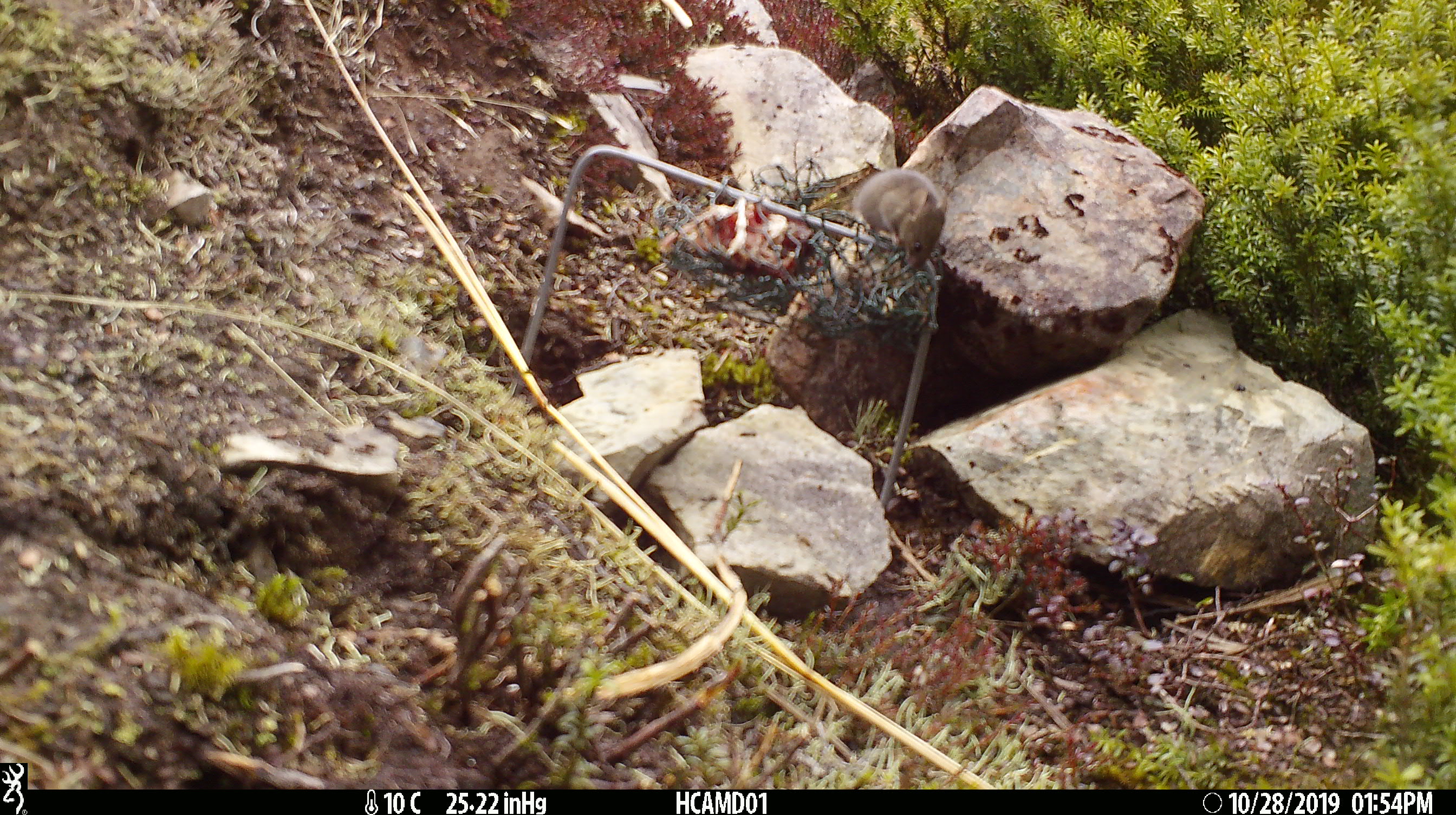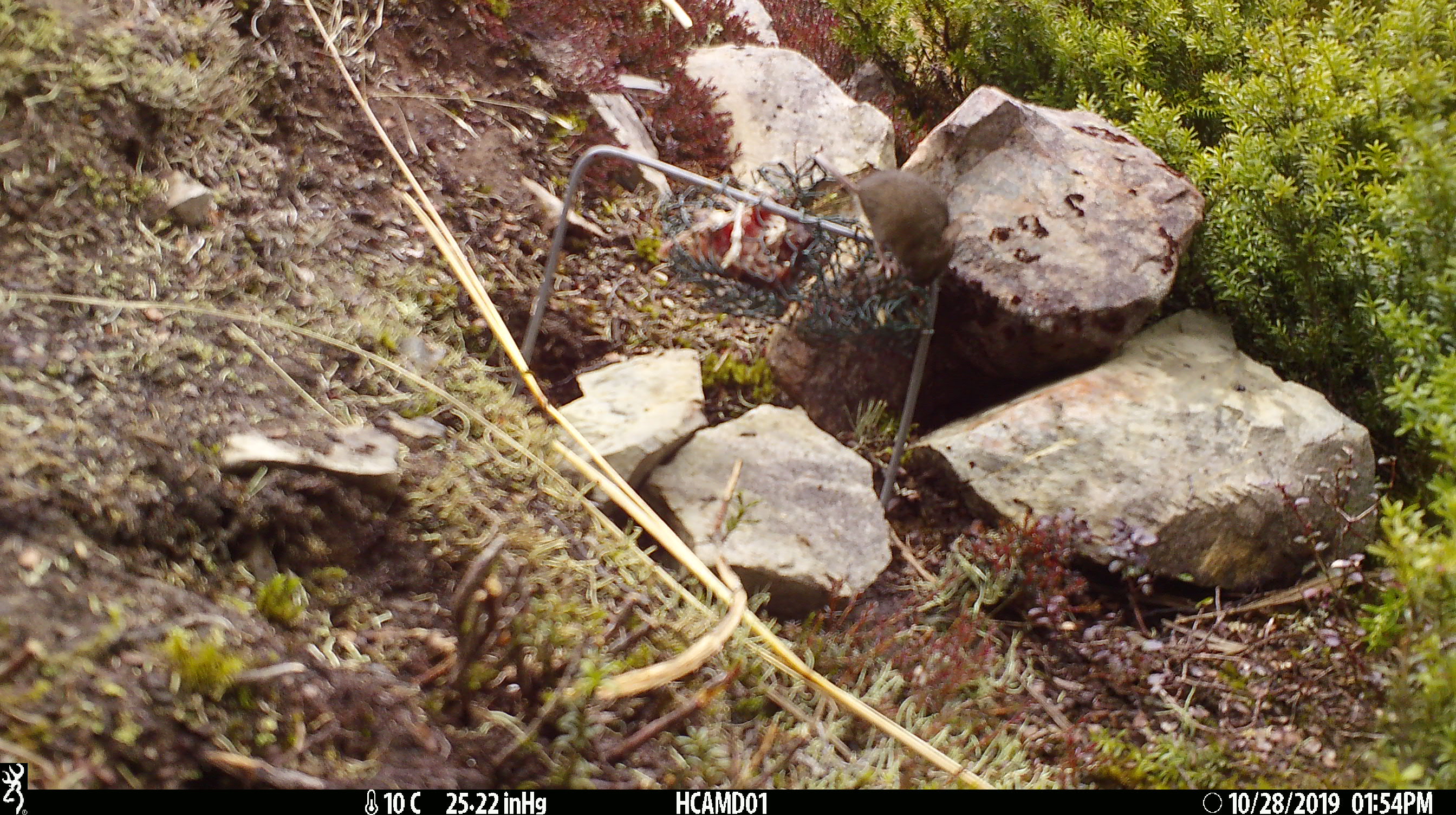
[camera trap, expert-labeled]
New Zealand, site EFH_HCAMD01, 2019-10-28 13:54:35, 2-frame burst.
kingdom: Animalia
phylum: Chordata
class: Mammalia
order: Rodentia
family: Muridae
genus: Mus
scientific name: Mus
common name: mouse